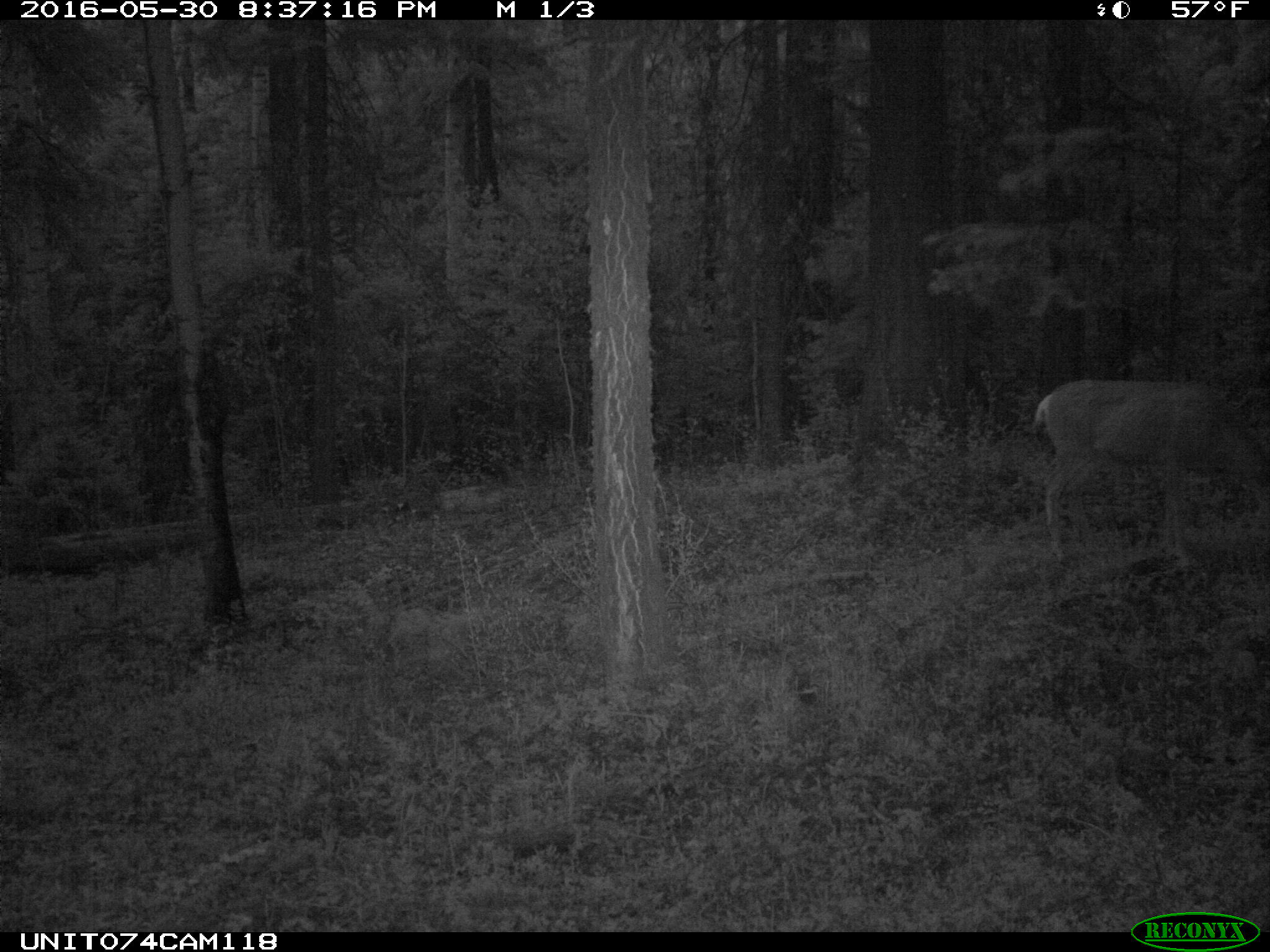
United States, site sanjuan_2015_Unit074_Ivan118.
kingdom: Animalia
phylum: Chordata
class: Mammalia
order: Artiodactyla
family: Cervidae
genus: Odocoileus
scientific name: Odocoileus hemionus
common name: mule deer